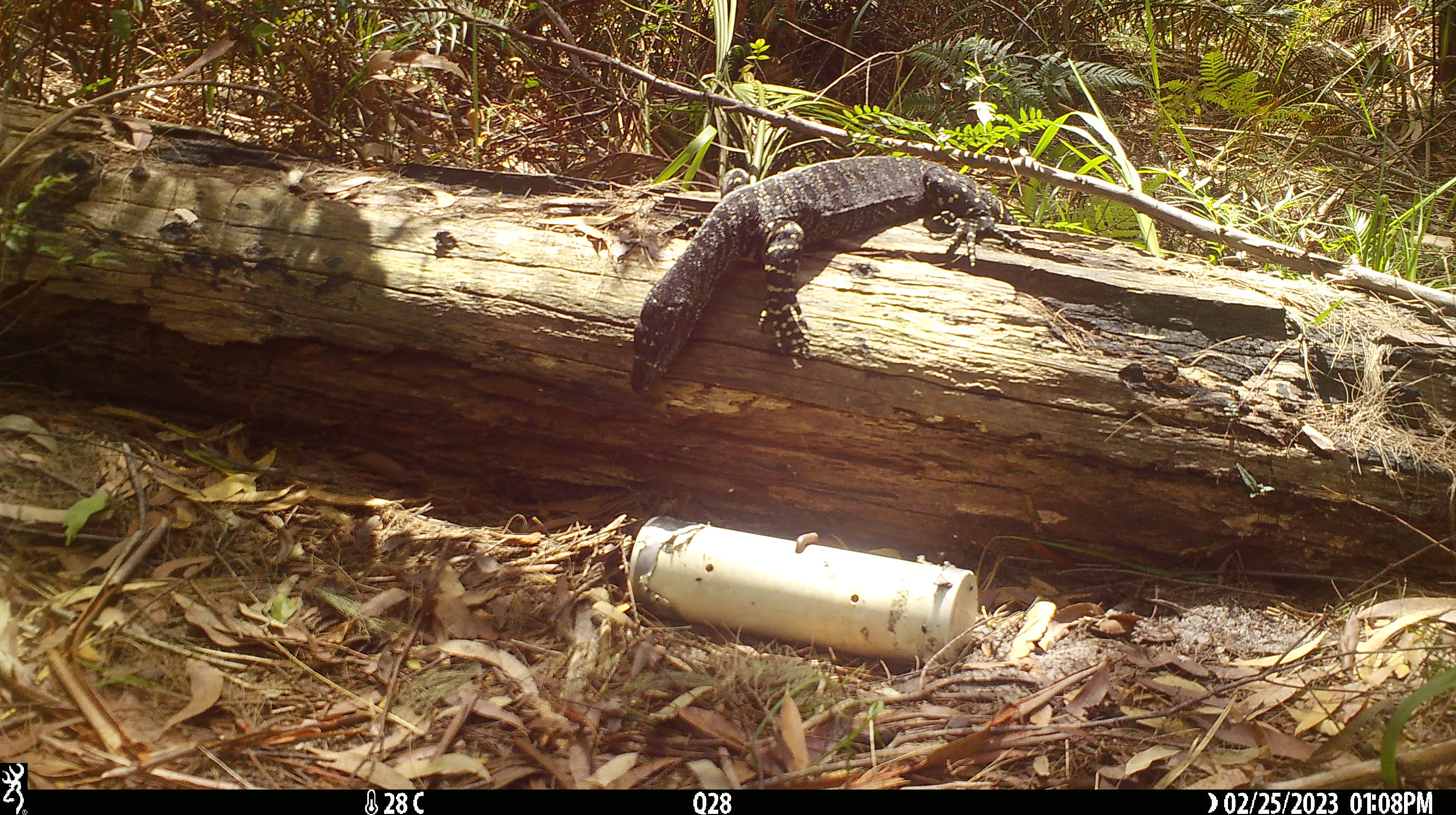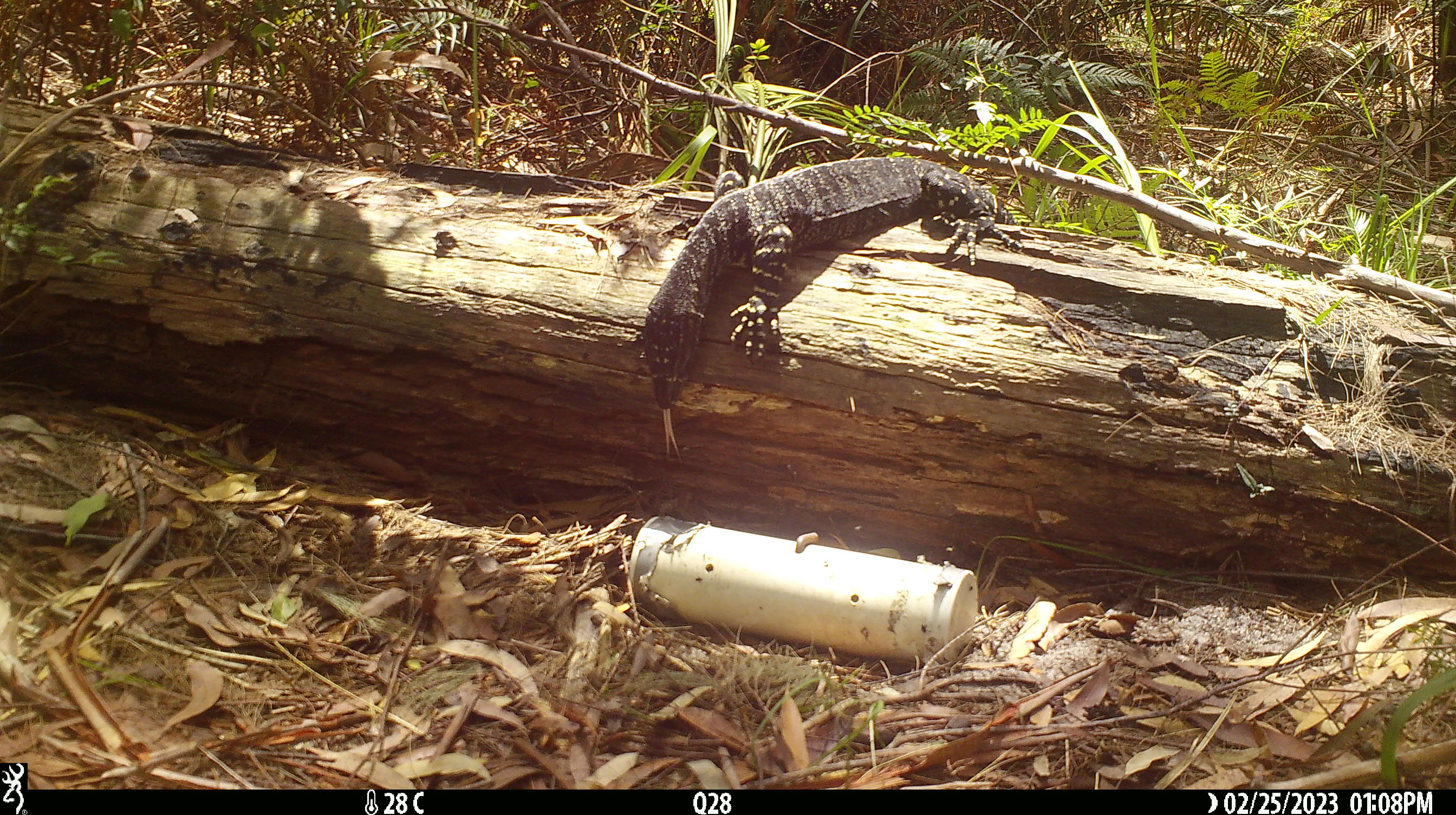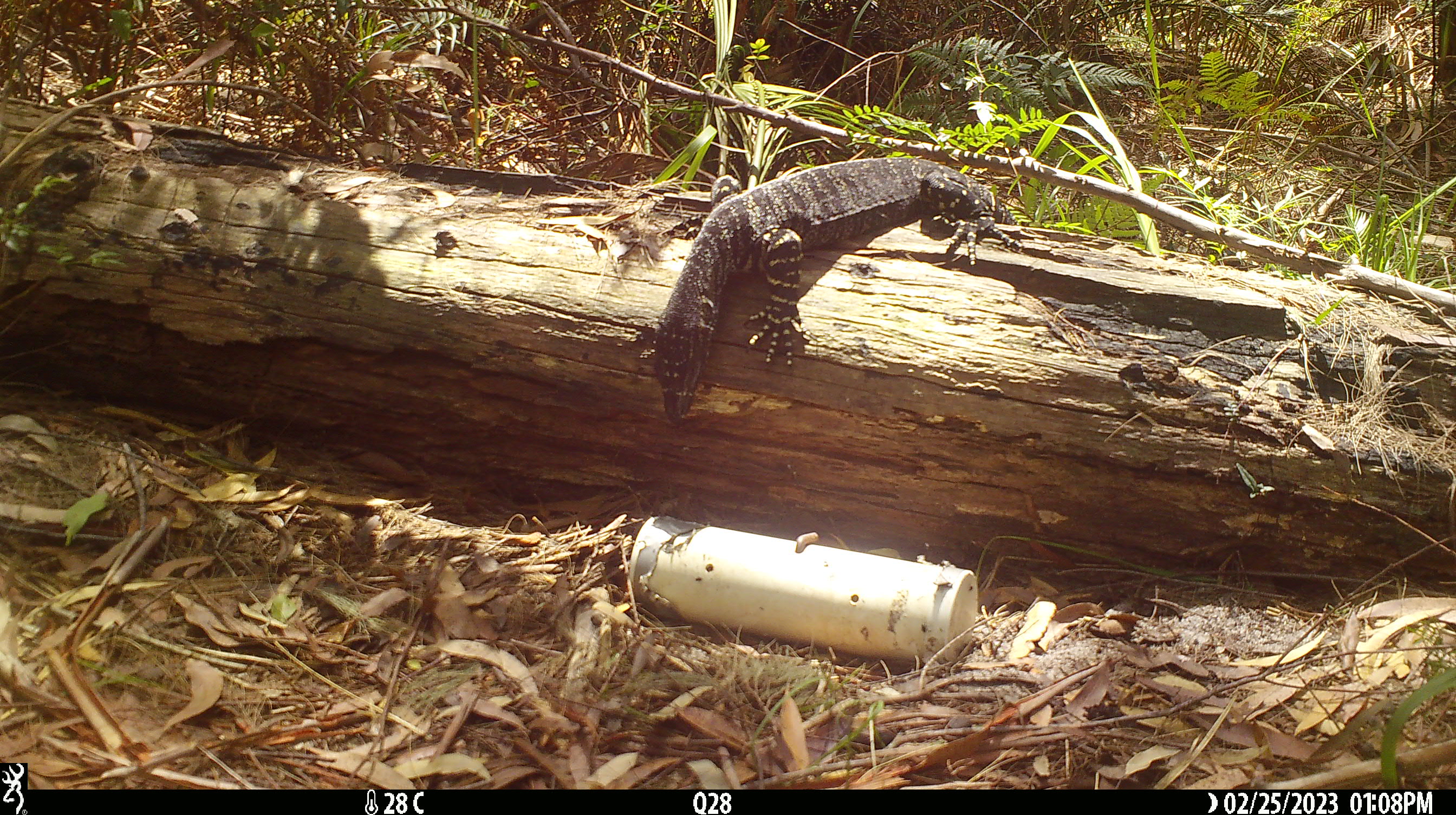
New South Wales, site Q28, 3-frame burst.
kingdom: Animalia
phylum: Chordata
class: Reptilia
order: Squamata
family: Varanidae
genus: Varanus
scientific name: Varanus varius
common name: lace monitor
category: goanna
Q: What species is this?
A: Goanna (lace monitor) (Varanus varius).